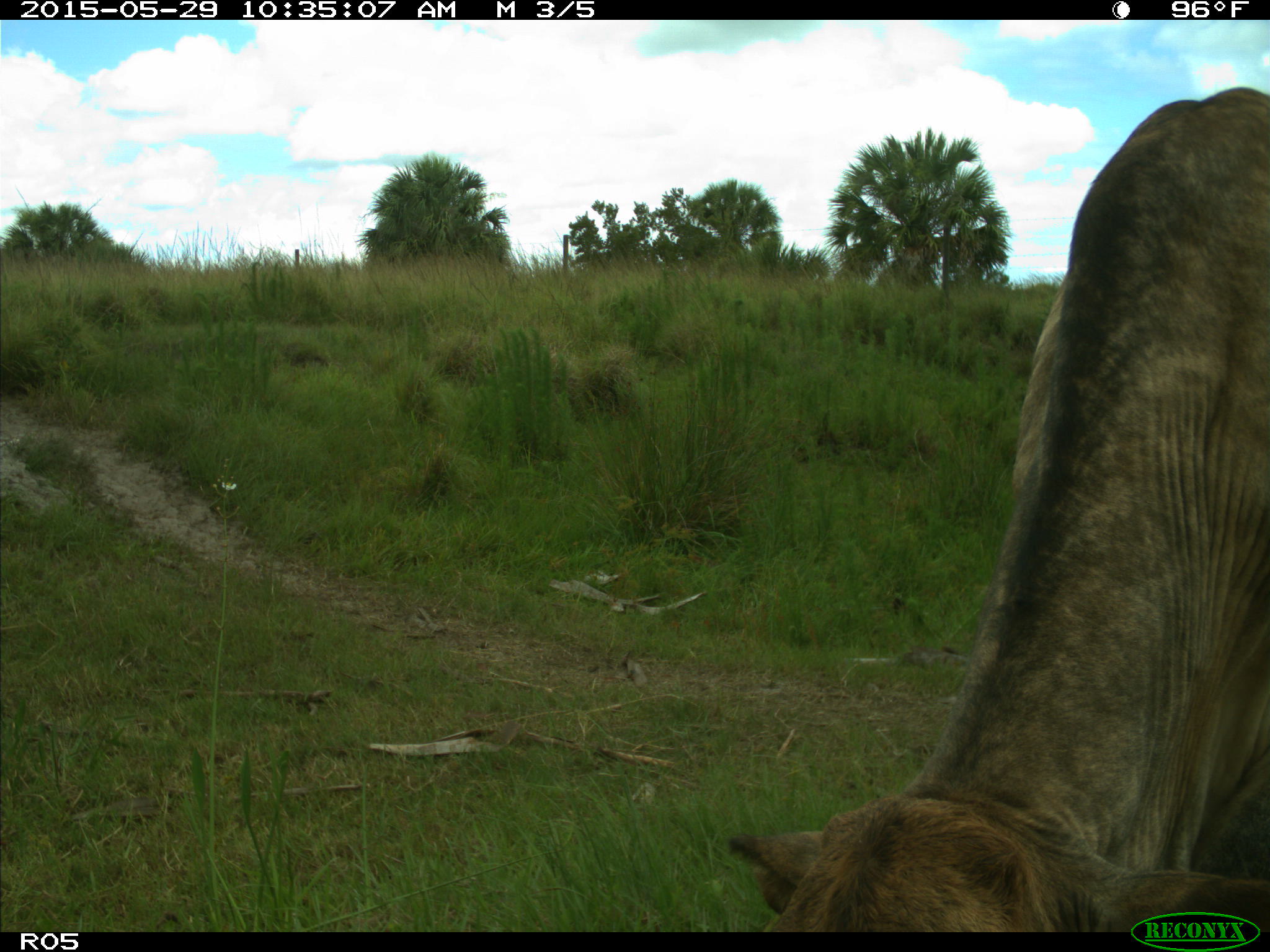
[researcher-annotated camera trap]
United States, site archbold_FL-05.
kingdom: Animalia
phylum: Chordata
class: Mammalia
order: Artiodactyla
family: Bovidae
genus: Bos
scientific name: Bos taurus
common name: domestic cow